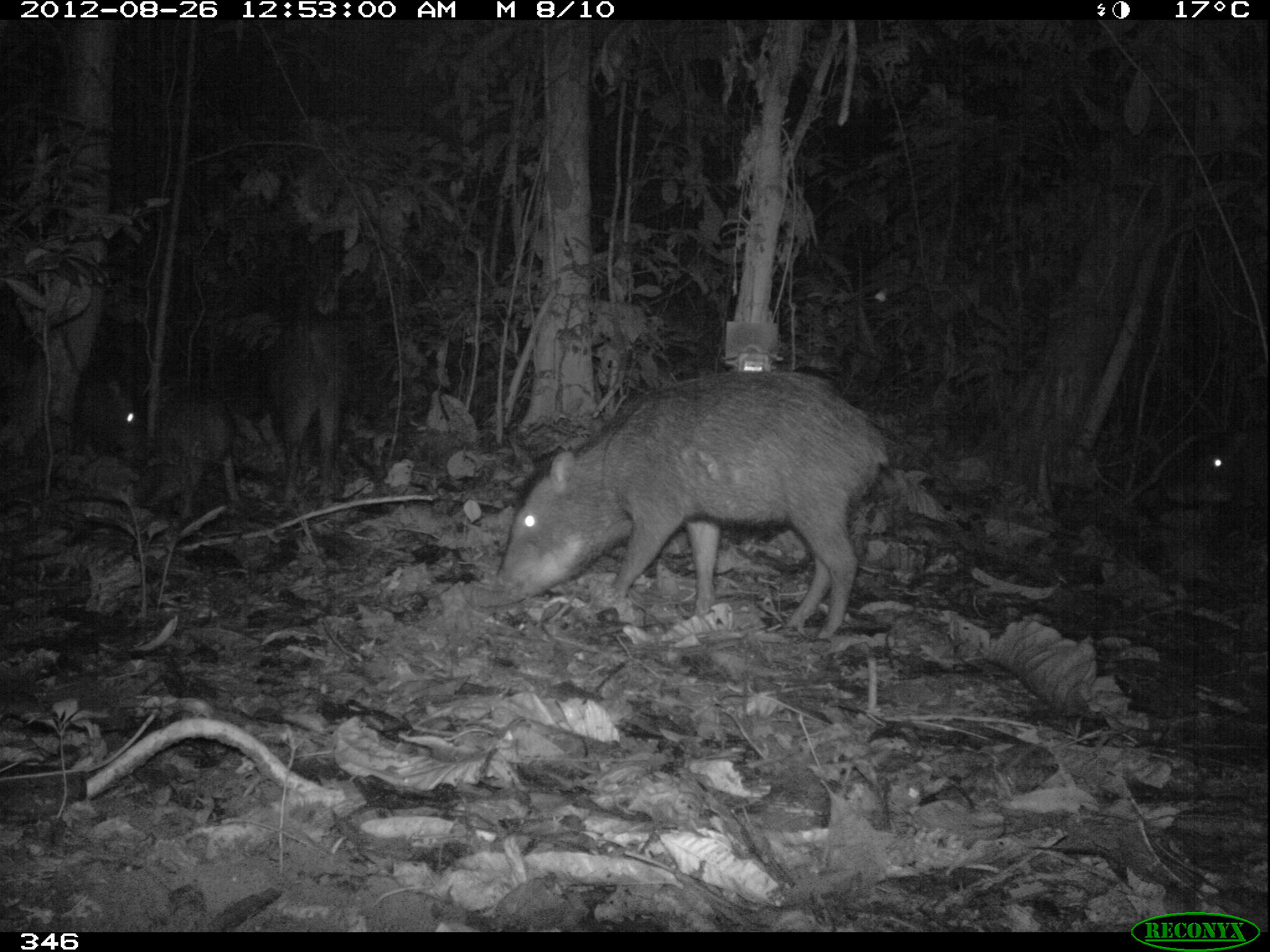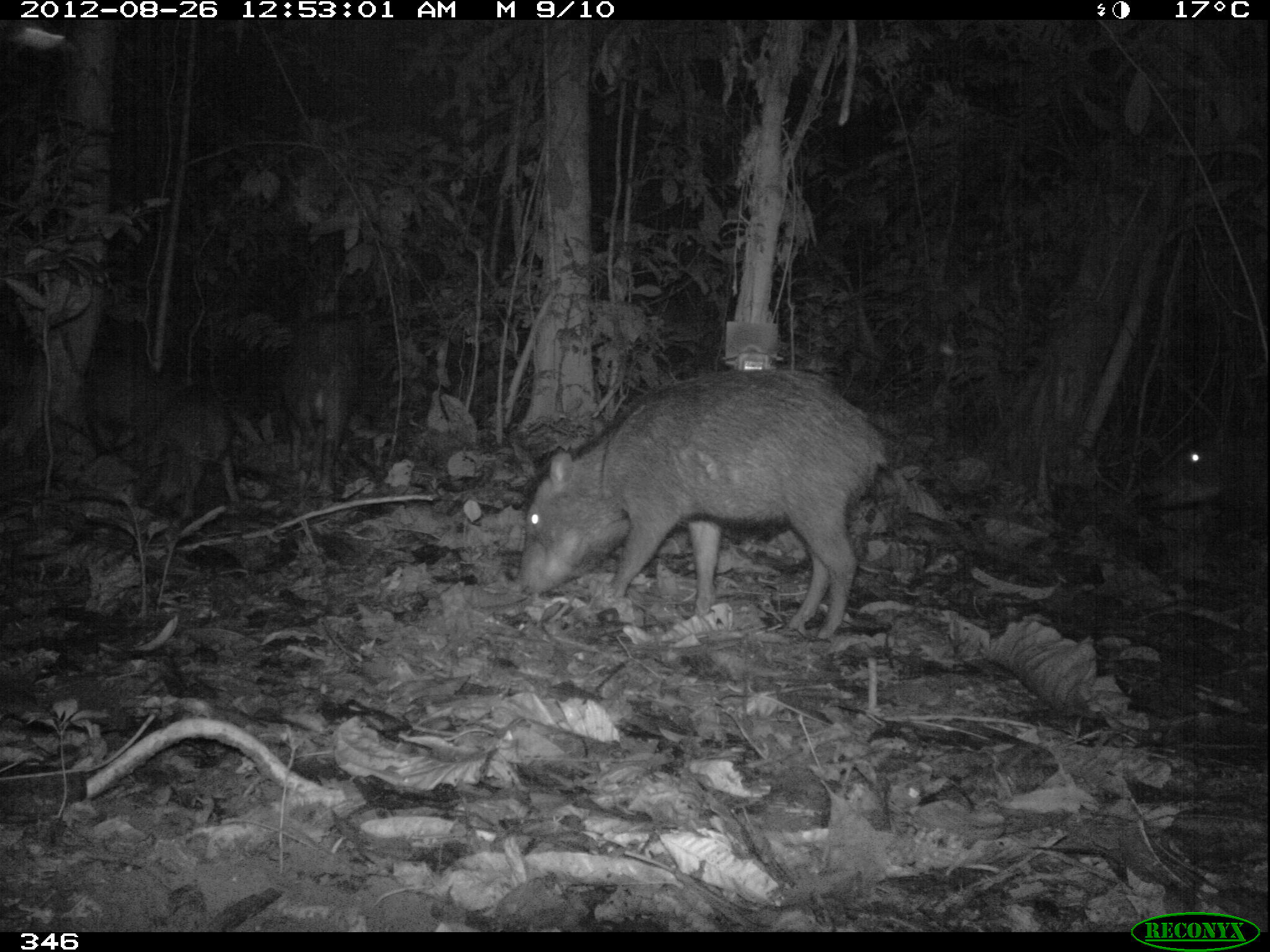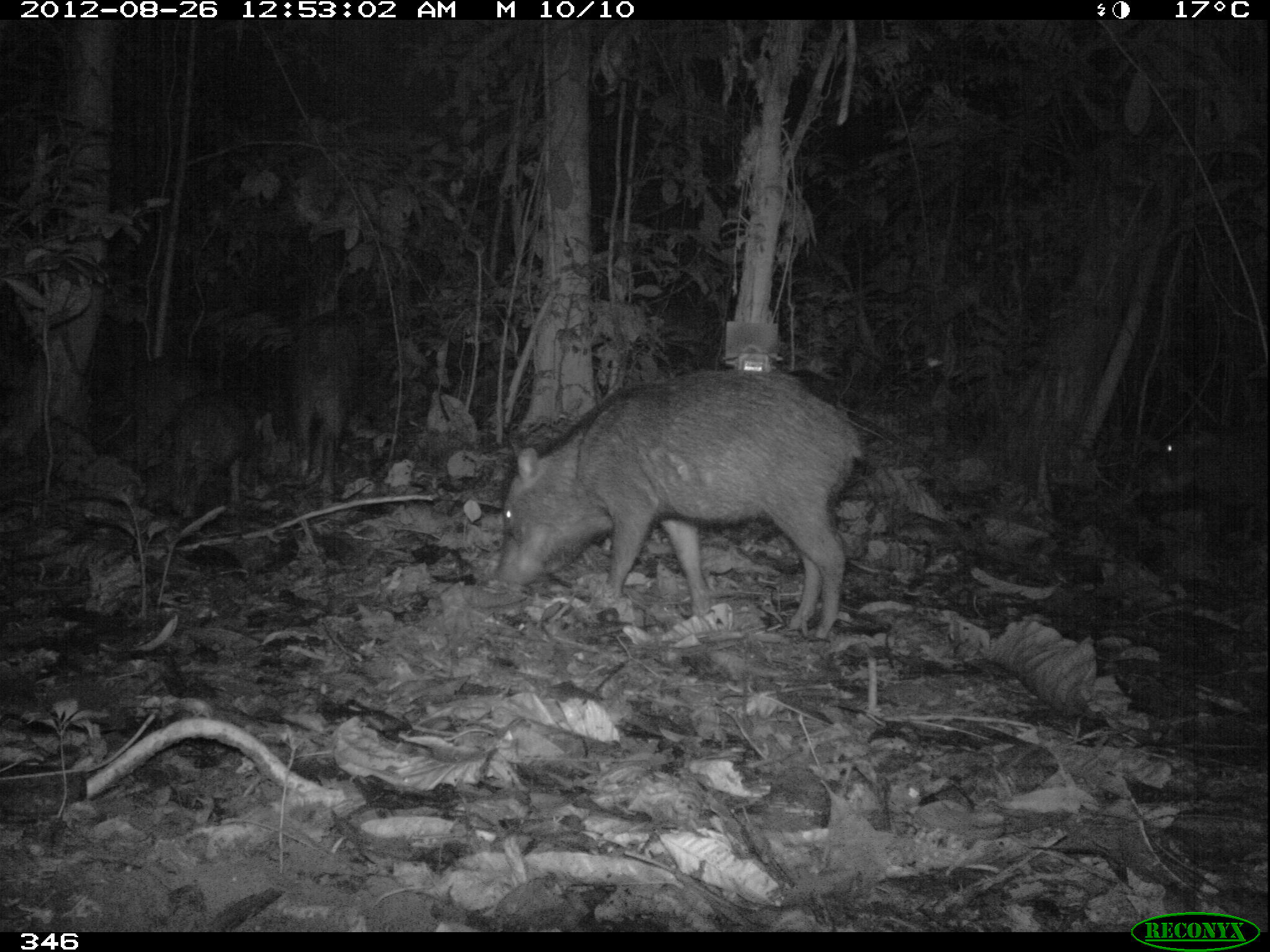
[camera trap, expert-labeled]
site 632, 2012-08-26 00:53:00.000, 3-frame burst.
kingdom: Animalia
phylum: Chordata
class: Mammalia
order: Artiodactyla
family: Tayassuidae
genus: Tayassu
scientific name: Tayassu pecari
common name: white-lipped peccary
Tayassu pecari (white-lipped peccary).